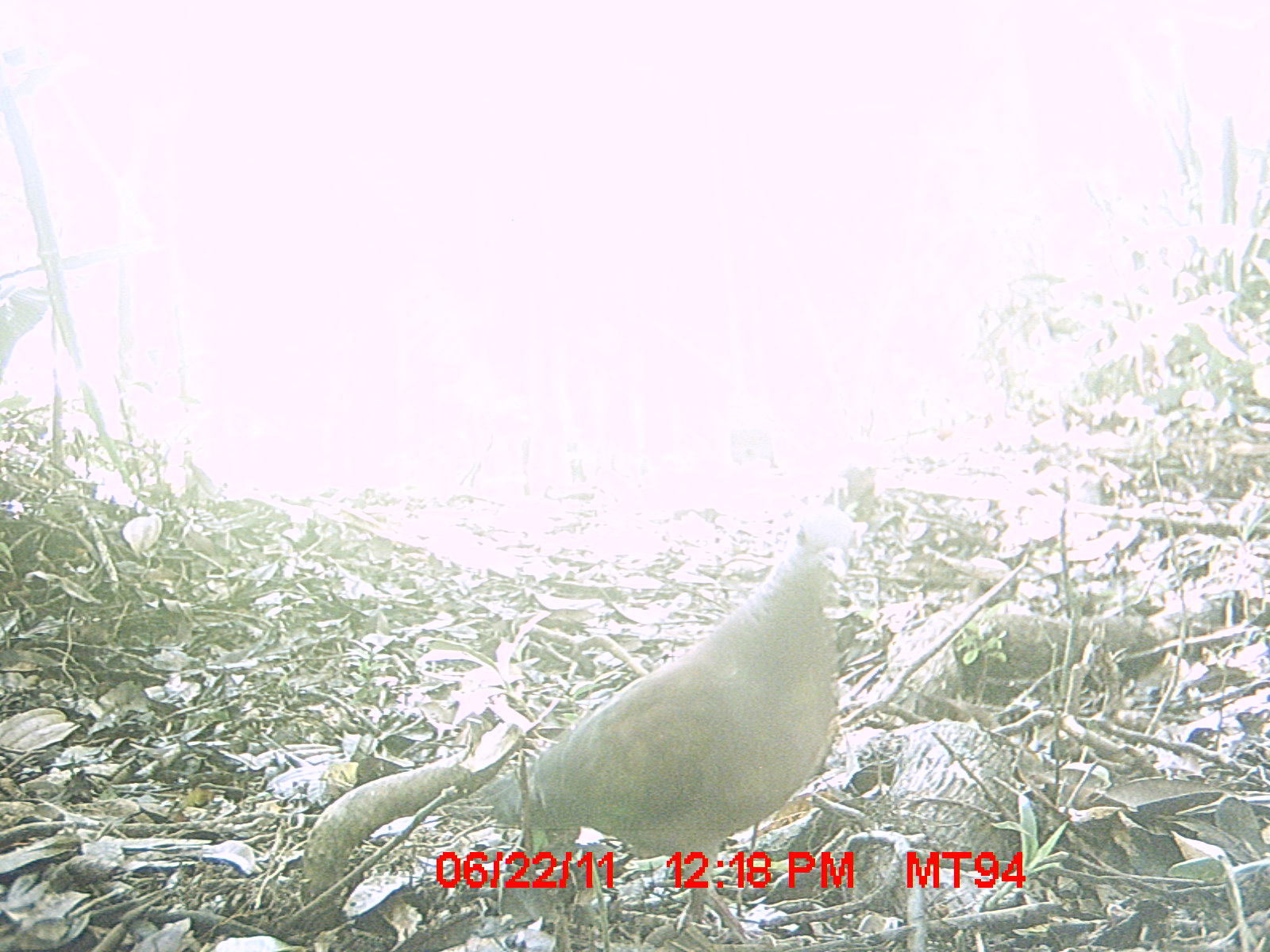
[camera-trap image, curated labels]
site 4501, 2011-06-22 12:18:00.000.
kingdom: Animalia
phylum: Chordata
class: Aves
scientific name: Aves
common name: bird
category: unknown bird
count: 1